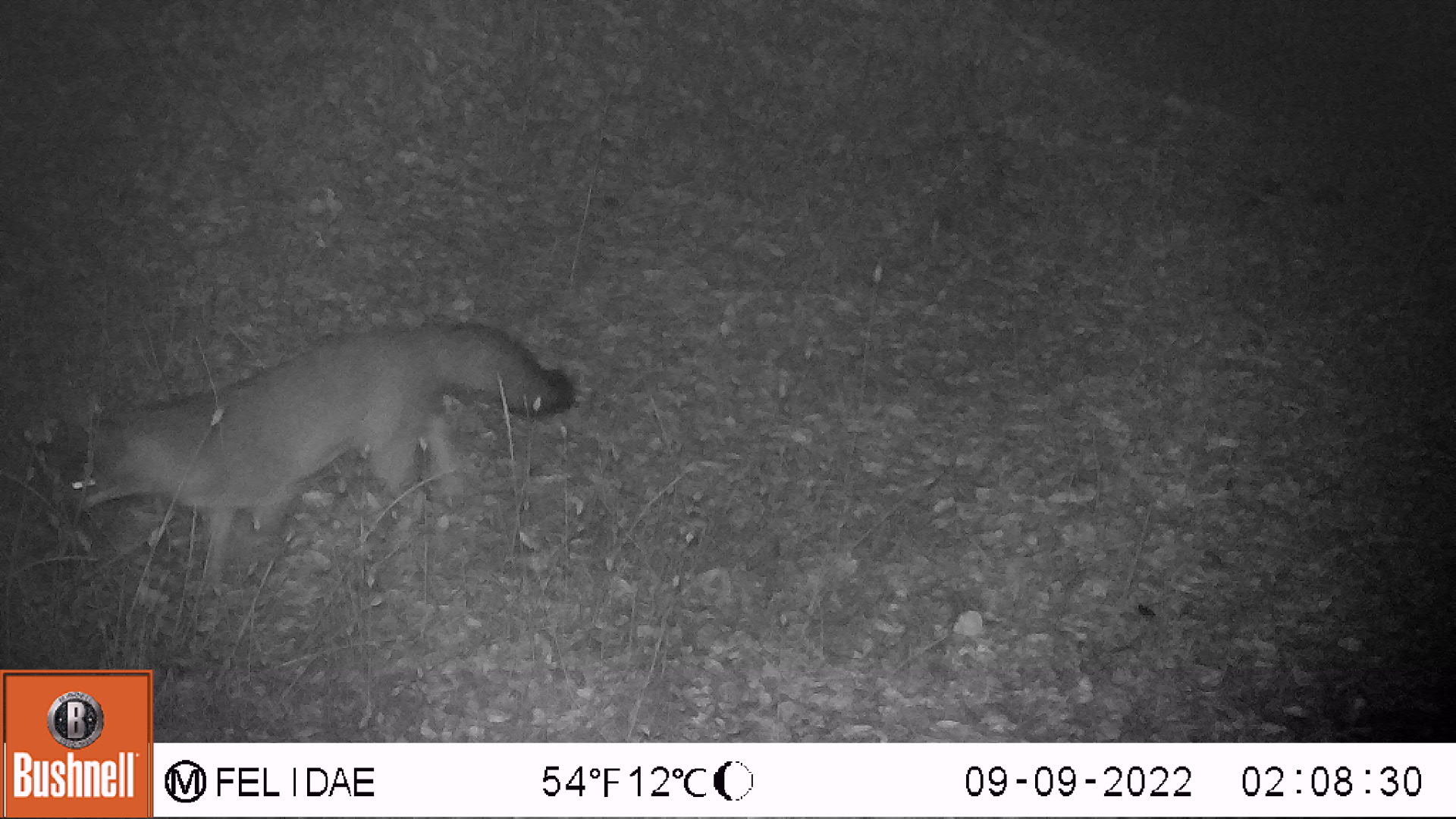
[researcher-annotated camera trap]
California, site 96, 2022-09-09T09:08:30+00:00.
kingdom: Animalia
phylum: Chordata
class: Mammalia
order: Carnivora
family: Canidae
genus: Urocyon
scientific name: Urocyon cinereoargenteus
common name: gray fox